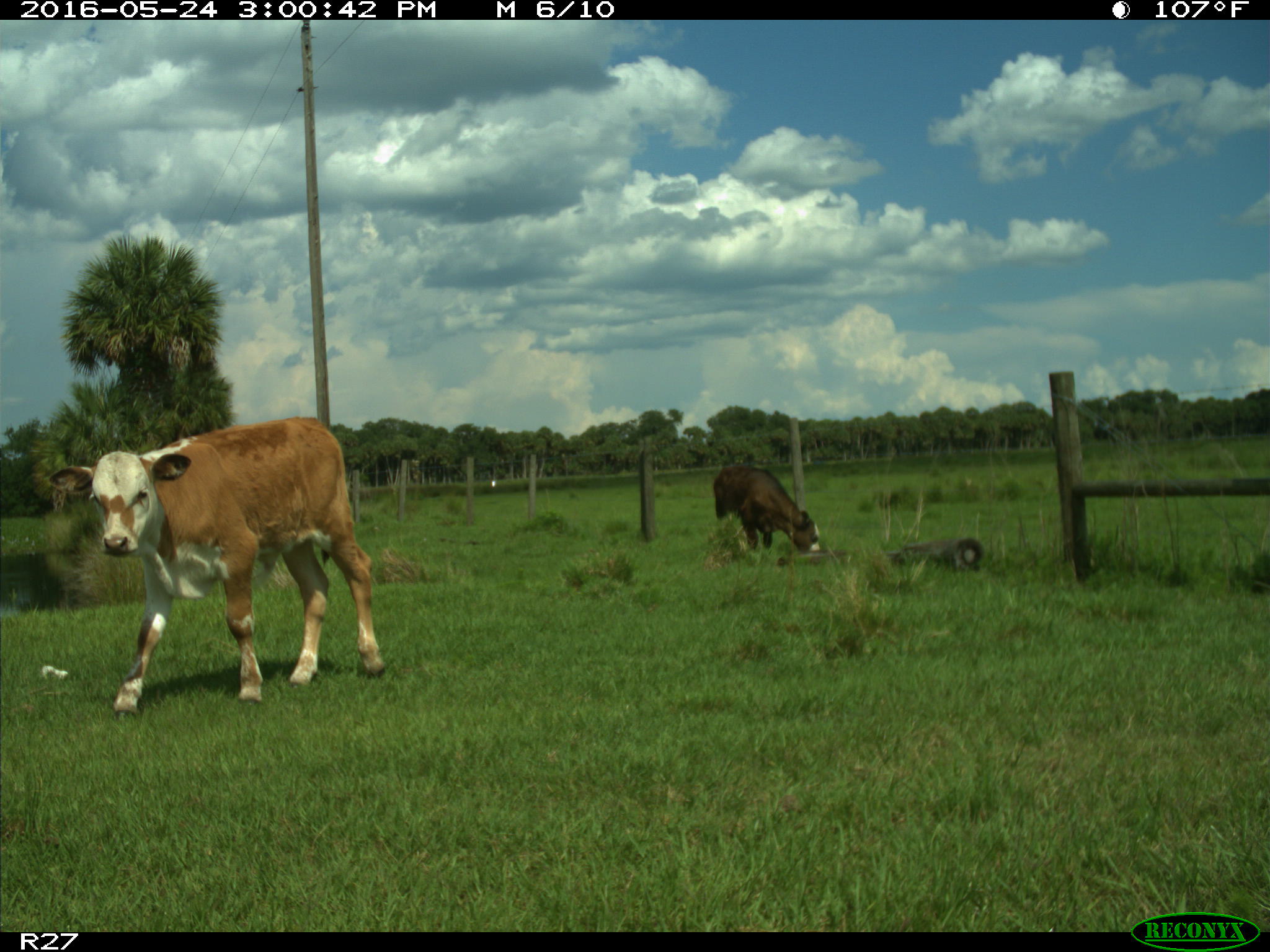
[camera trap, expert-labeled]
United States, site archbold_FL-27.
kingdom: Animalia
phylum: Chordata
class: Mammalia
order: Artiodactyla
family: Bovidae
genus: Bos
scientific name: Bos taurus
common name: domestic cow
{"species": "Bos taurus (domestic cow)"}